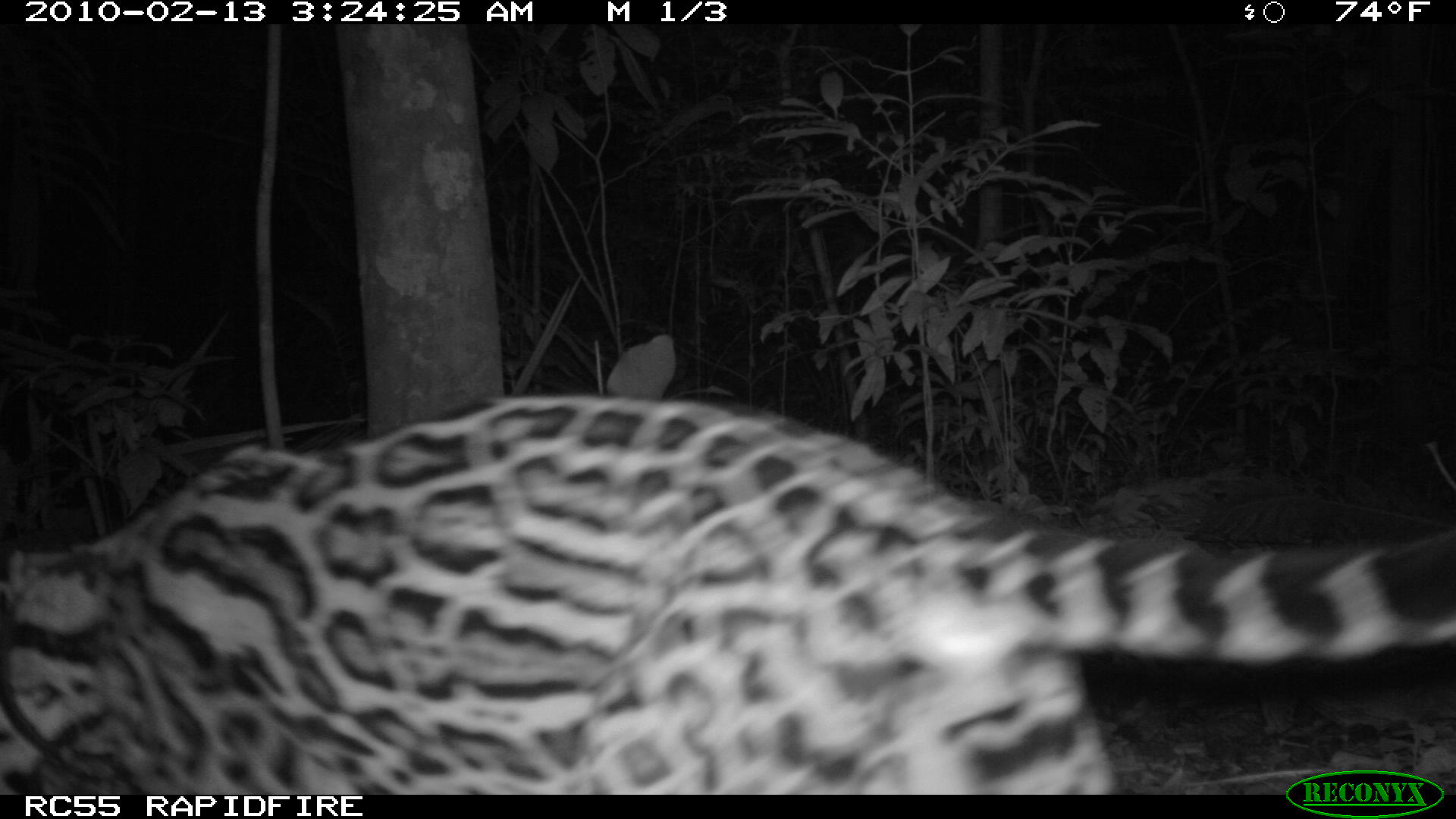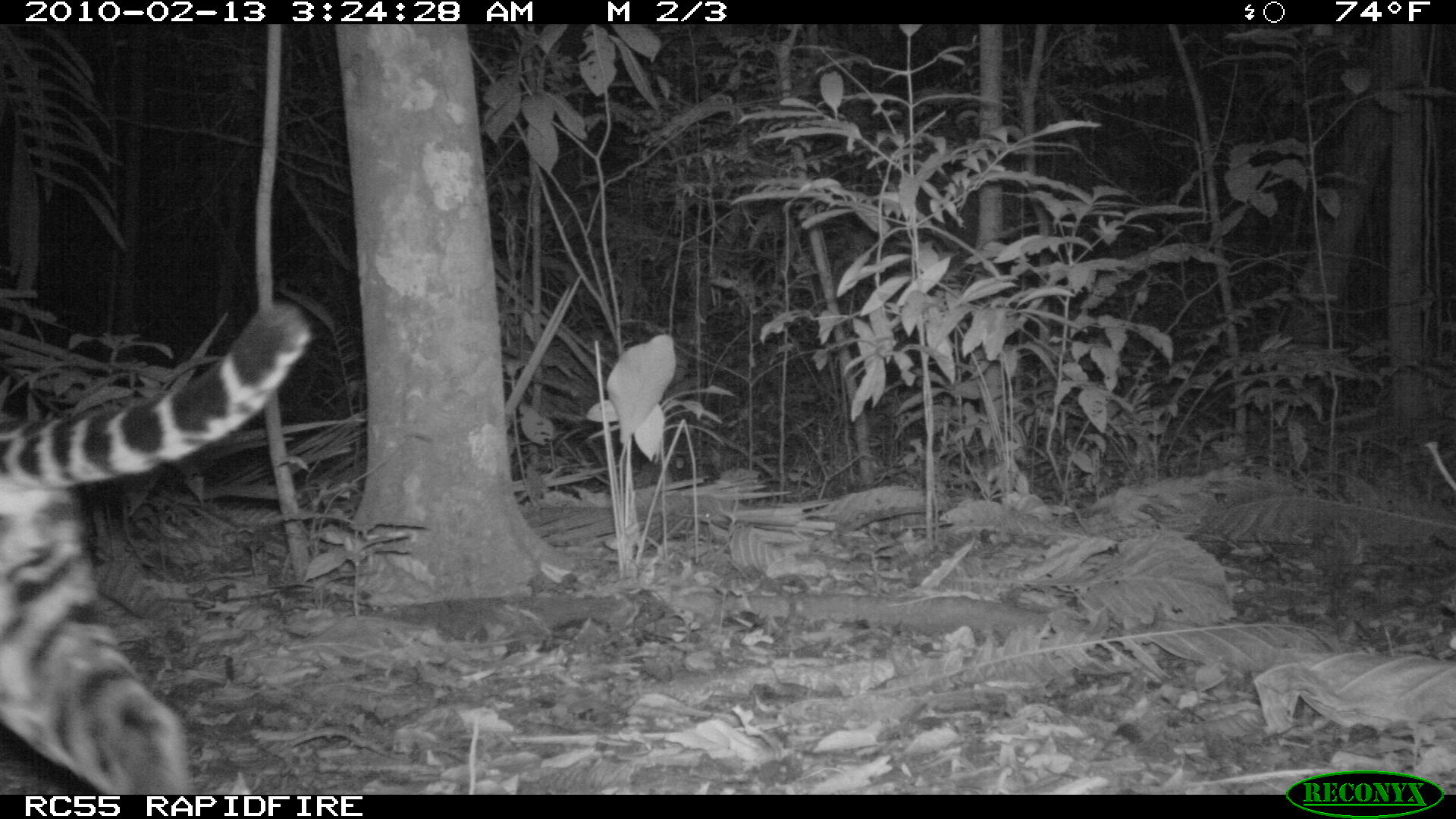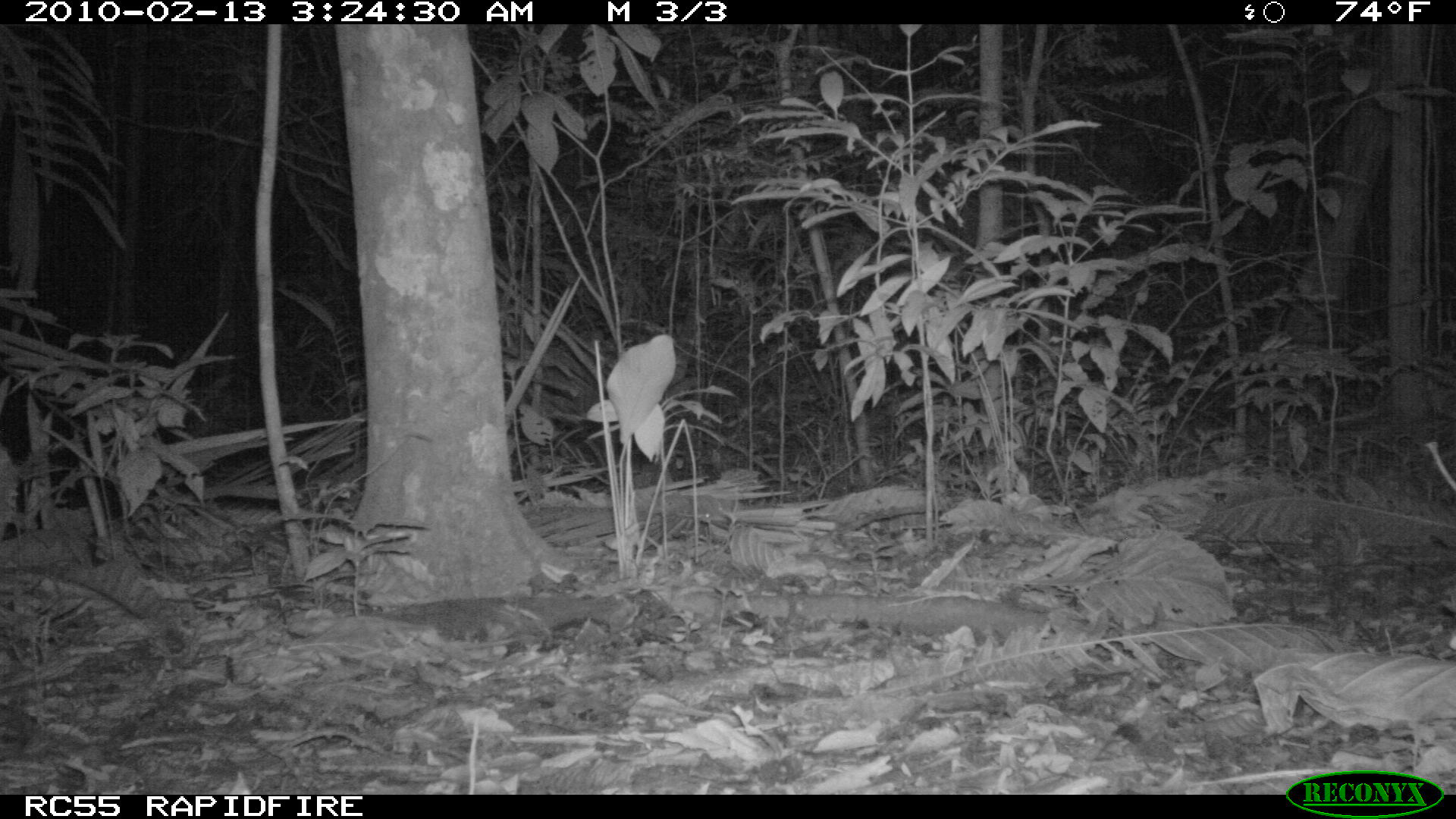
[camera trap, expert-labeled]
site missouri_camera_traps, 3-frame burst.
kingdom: Animalia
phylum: Chordata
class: Mammalia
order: Carnivora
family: Felidae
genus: Leopardus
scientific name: Leopardus pardalis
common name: ocelot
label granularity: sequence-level